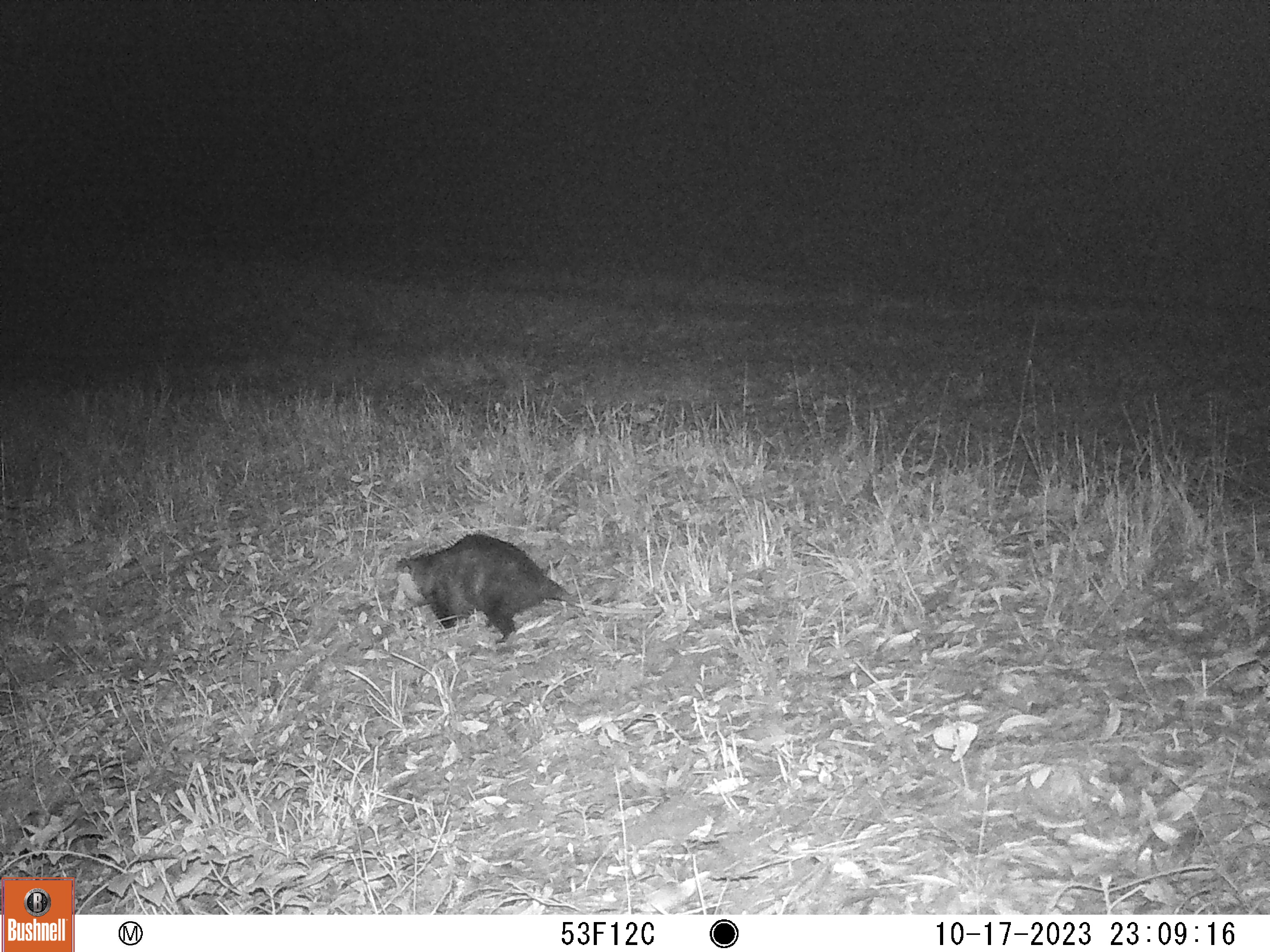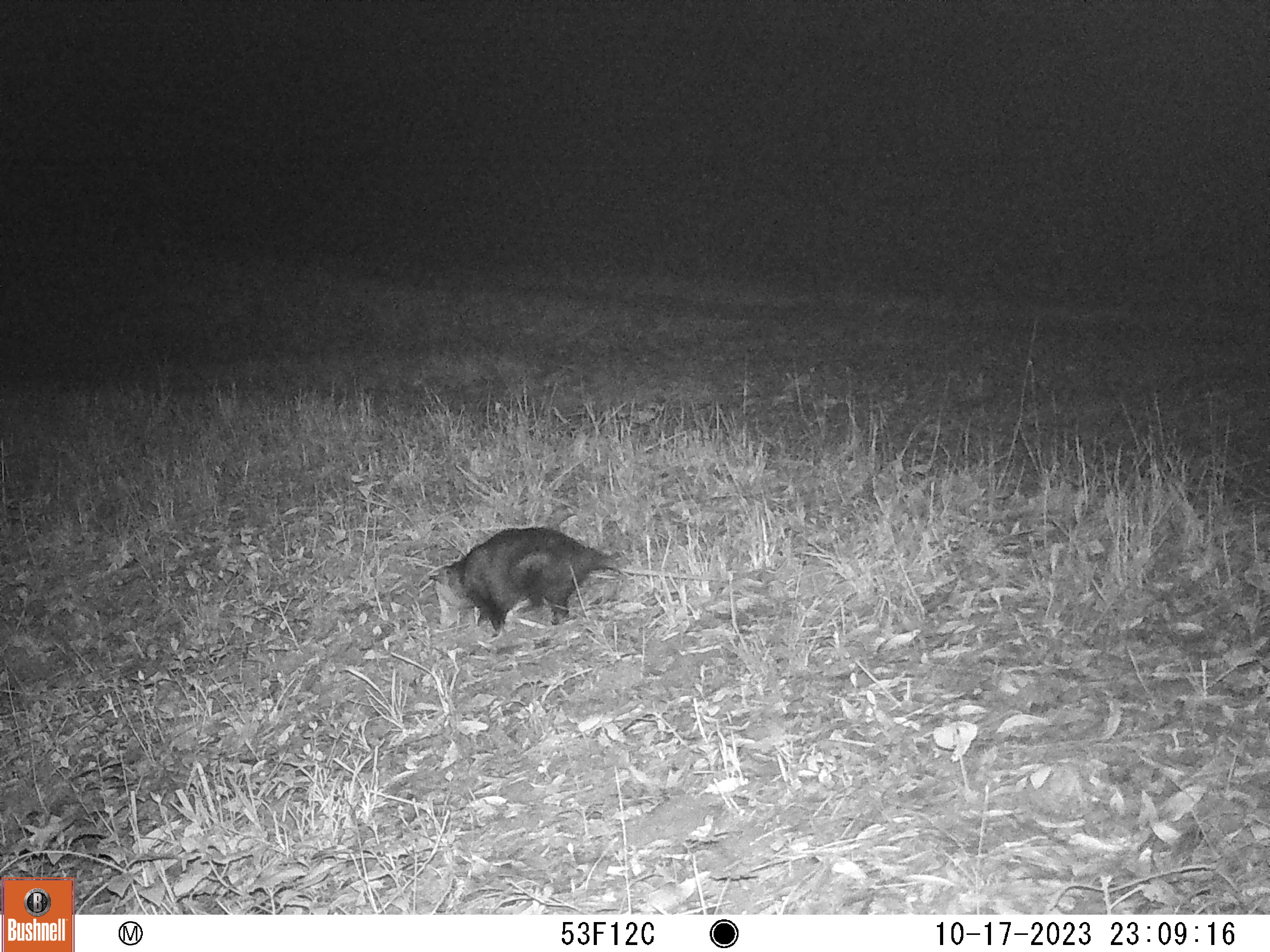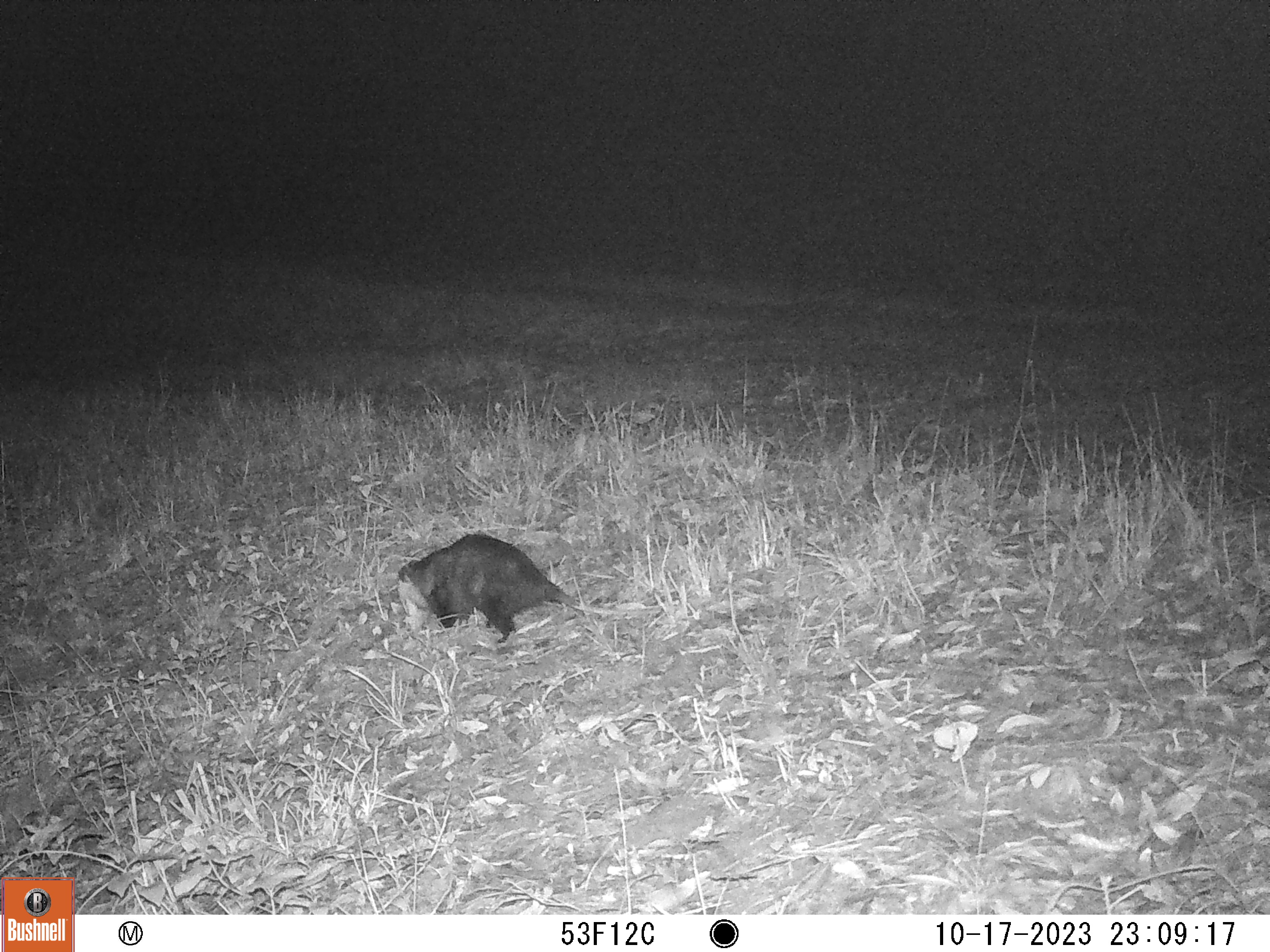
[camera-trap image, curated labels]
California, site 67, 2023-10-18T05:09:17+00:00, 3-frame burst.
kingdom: Animalia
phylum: Chordata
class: Mammalia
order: Didelphimorphia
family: Didelphidae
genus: Didelphis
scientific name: Didelphis virginiana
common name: virginia opossum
Virginia opossum (Didelphis virginiana).